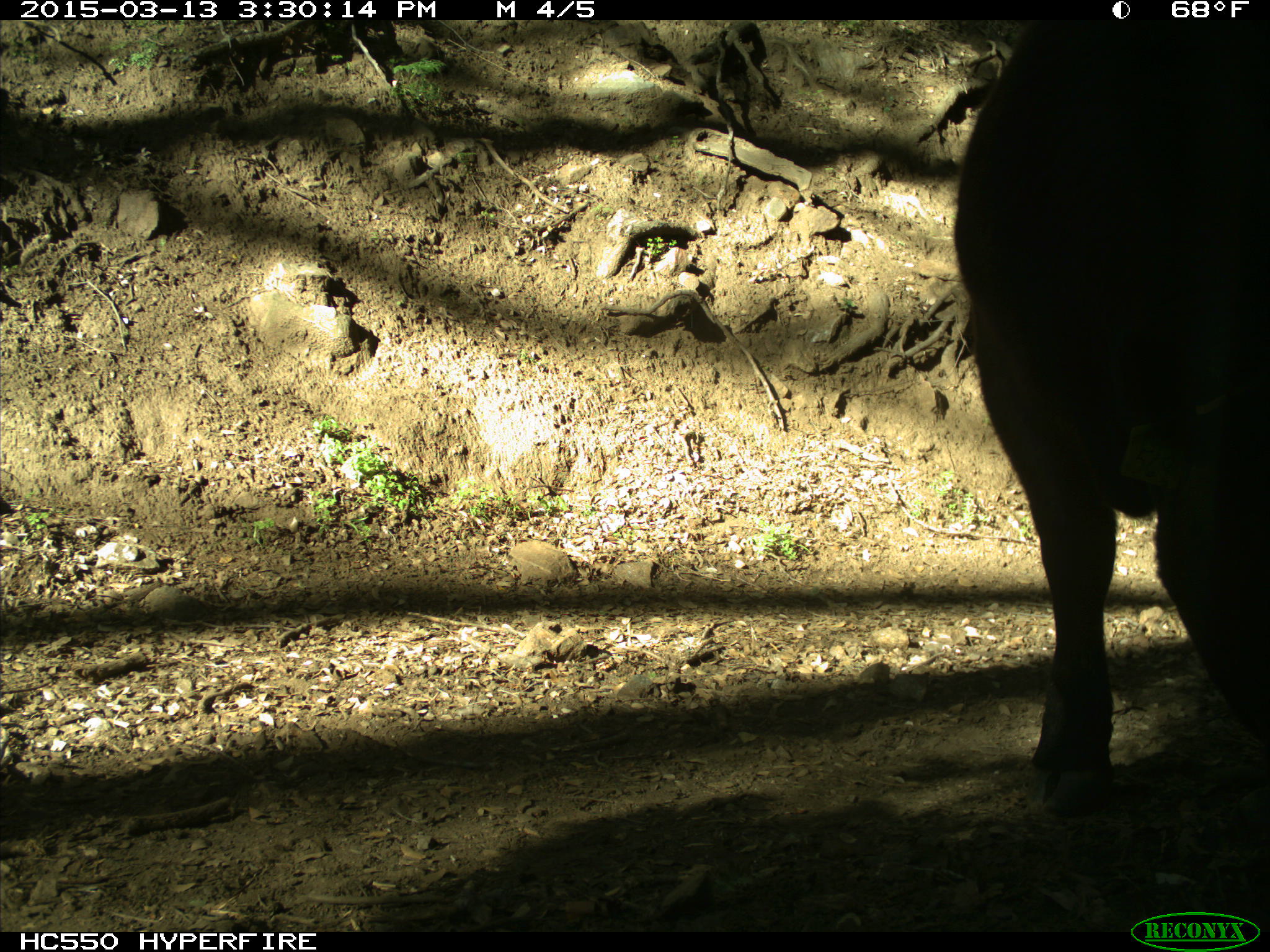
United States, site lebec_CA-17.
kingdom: Animalia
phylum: Chordata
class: Mammalia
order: Artiodactyla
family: Bovidae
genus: Bos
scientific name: Bos taurus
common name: domestic cow